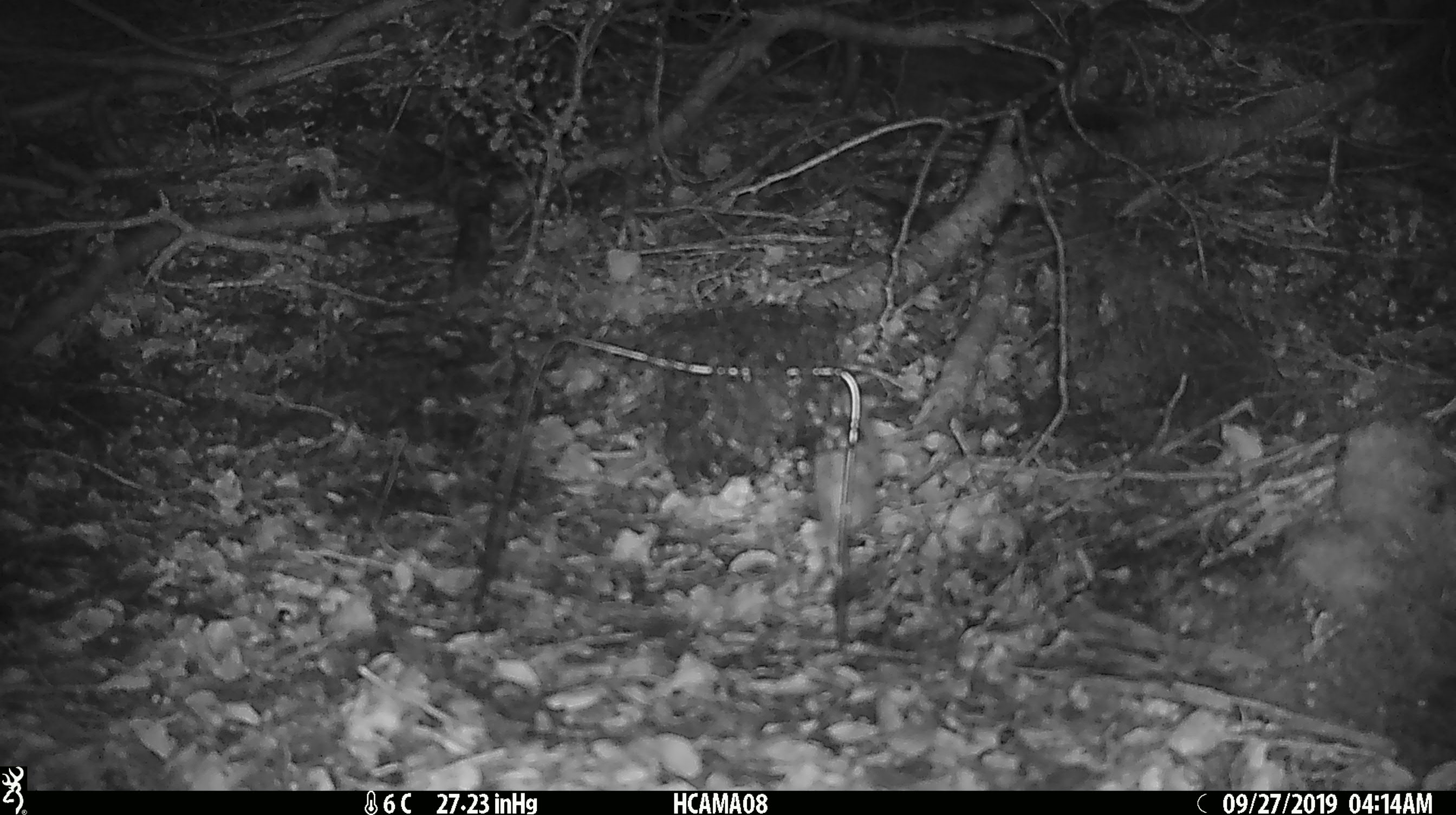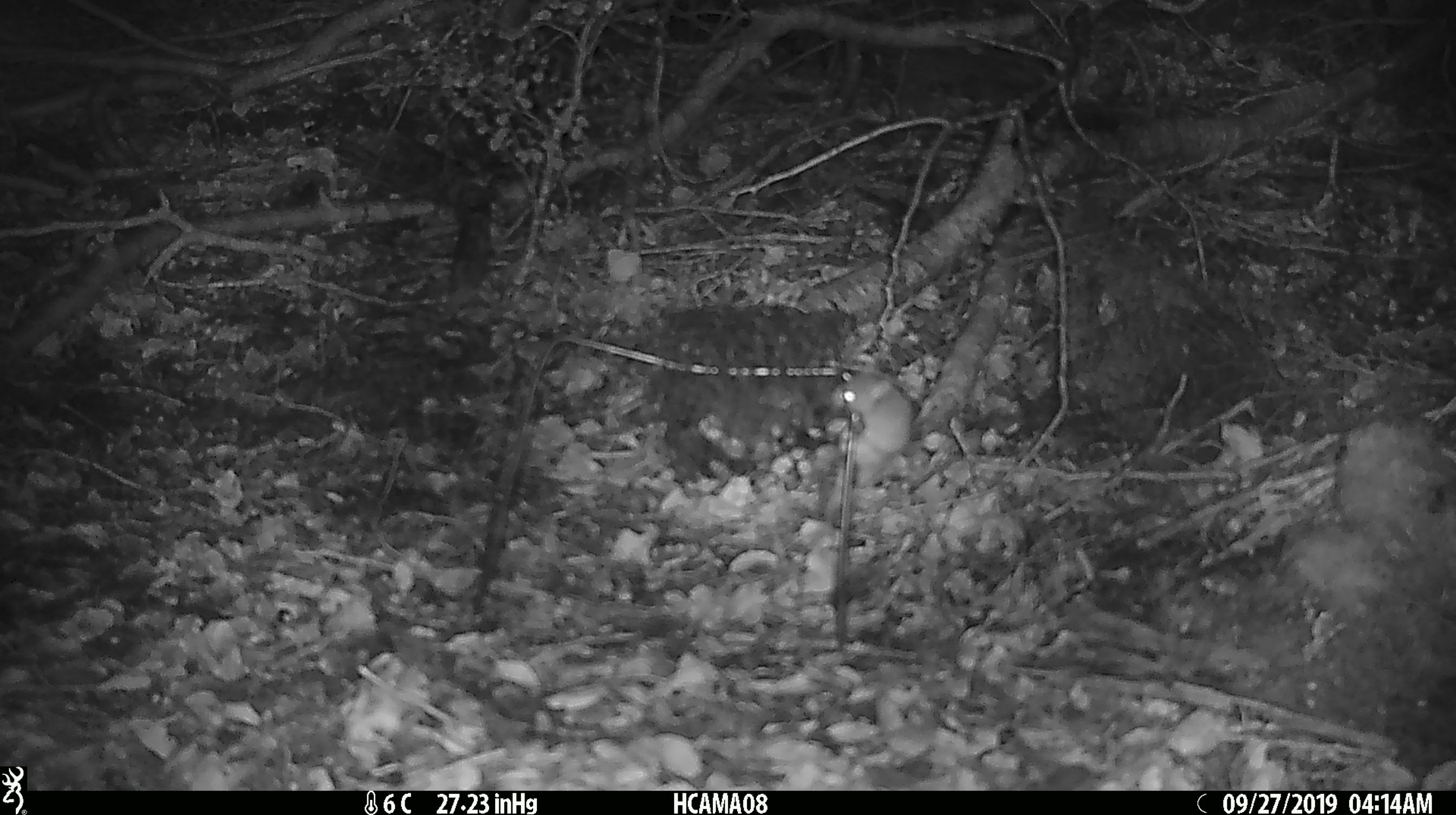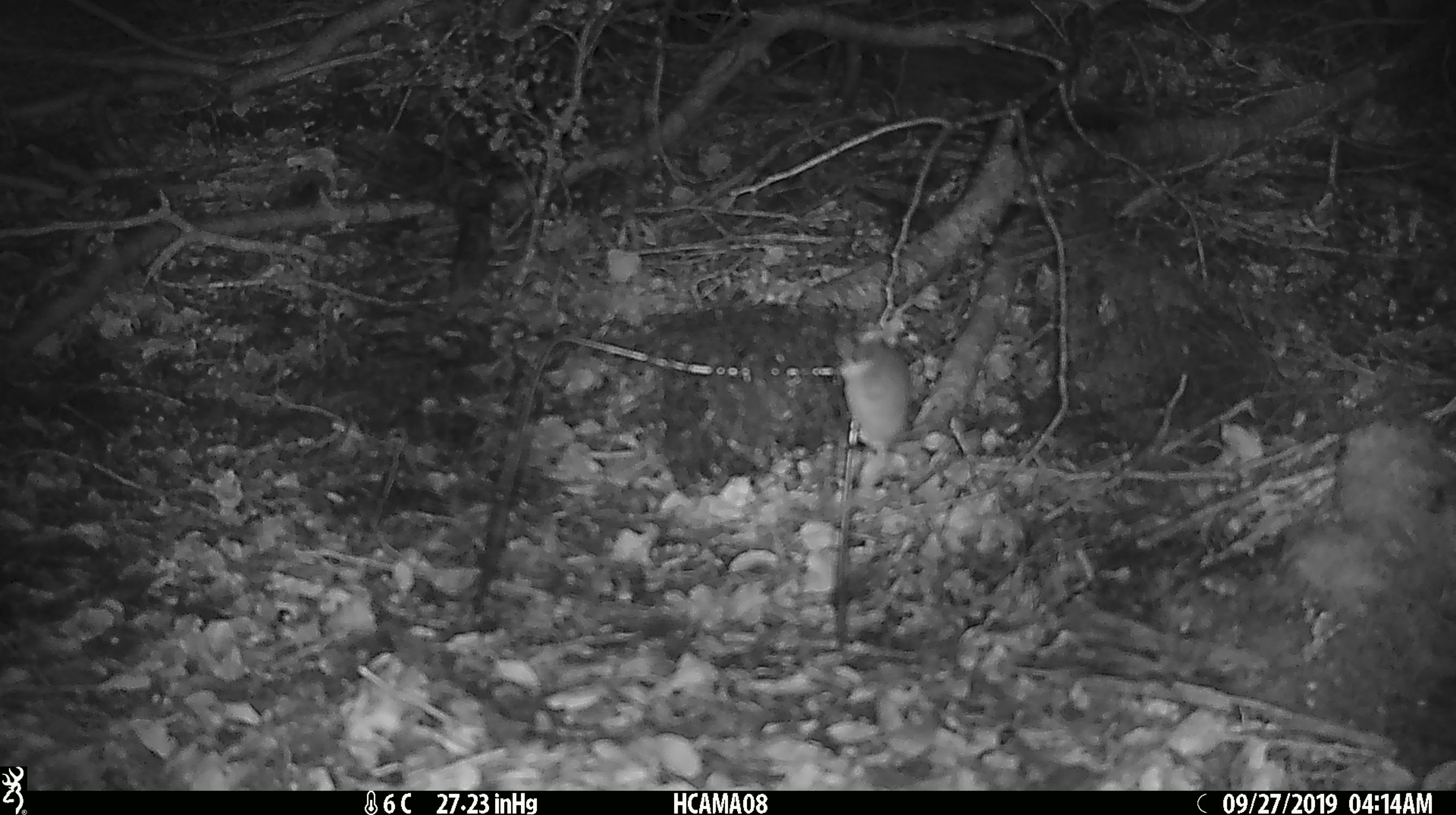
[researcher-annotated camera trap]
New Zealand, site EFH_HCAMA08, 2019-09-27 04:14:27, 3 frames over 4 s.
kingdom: Animalia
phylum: Chordata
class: Mammalia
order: Rodentia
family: Muridae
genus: Mus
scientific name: Mus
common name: mouse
Mouse (Mus).